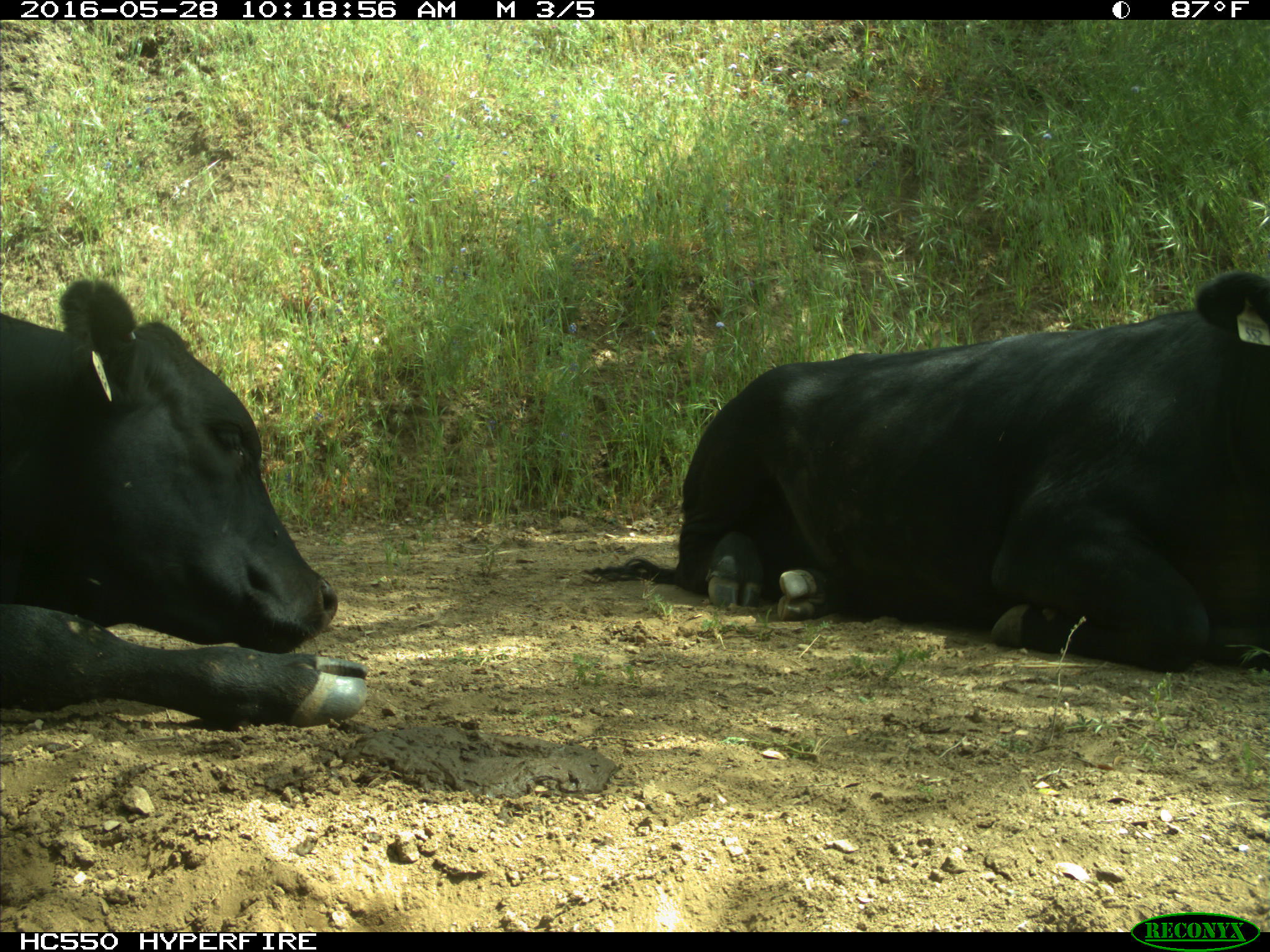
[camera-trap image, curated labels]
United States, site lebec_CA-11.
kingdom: Animalia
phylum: Chordata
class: Mammalia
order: Artiodactyla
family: Bovidae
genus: Bos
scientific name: Bos taurus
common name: domestic cow